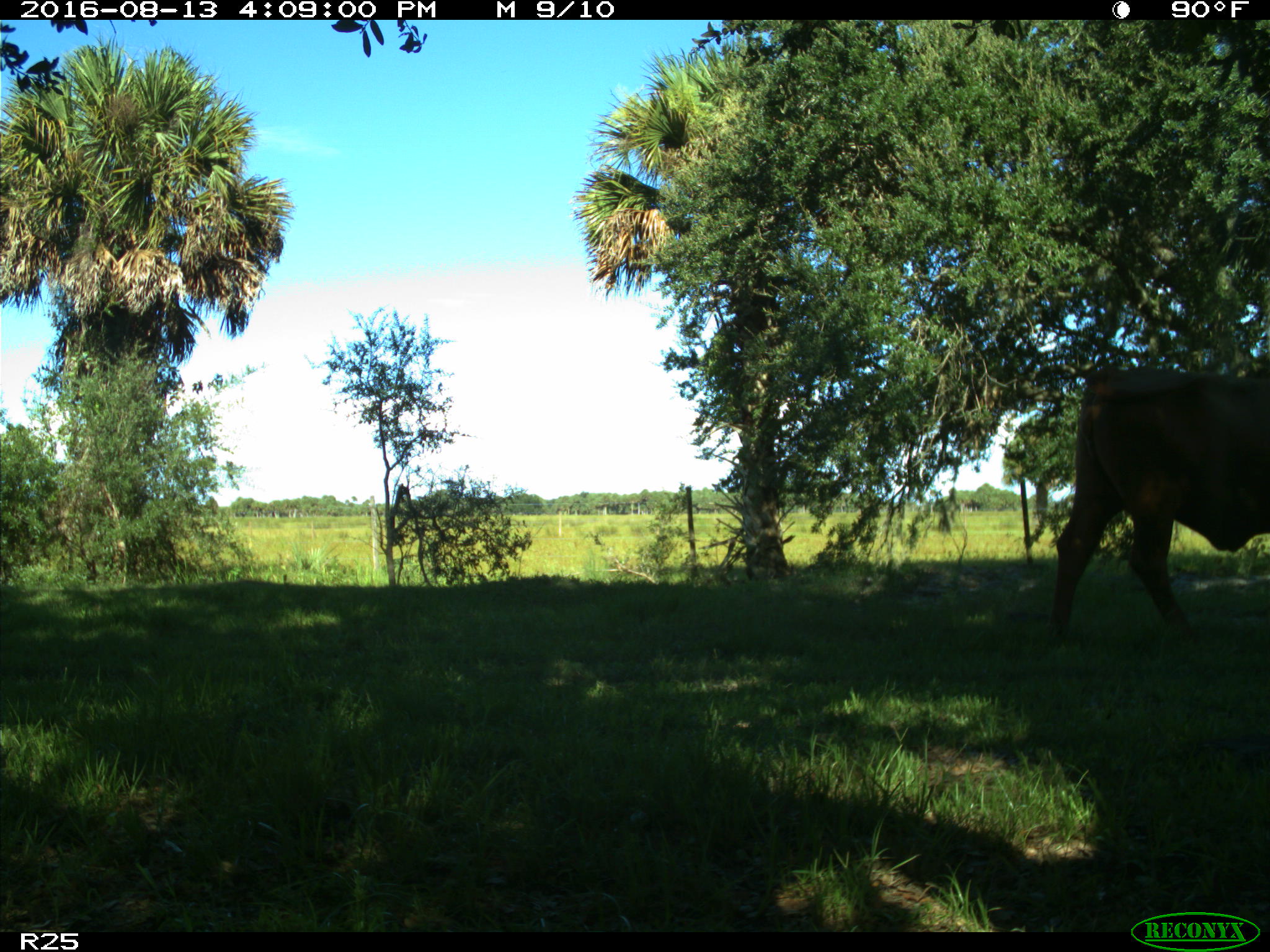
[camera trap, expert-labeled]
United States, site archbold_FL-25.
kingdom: Animalia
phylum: Chordata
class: Mammalia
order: Artiodactyla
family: Bovidae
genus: Bos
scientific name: Bos taurus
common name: domestic cow